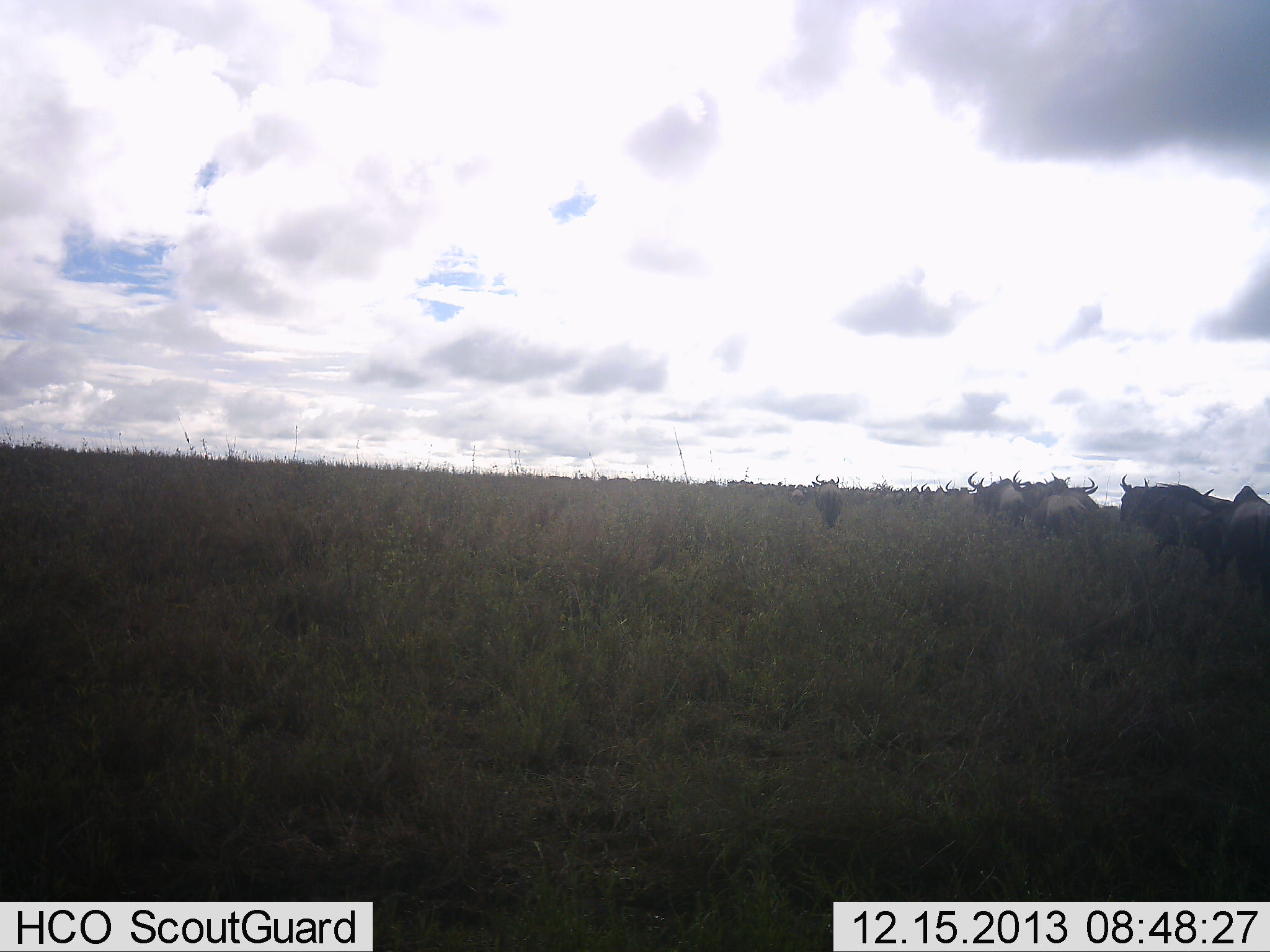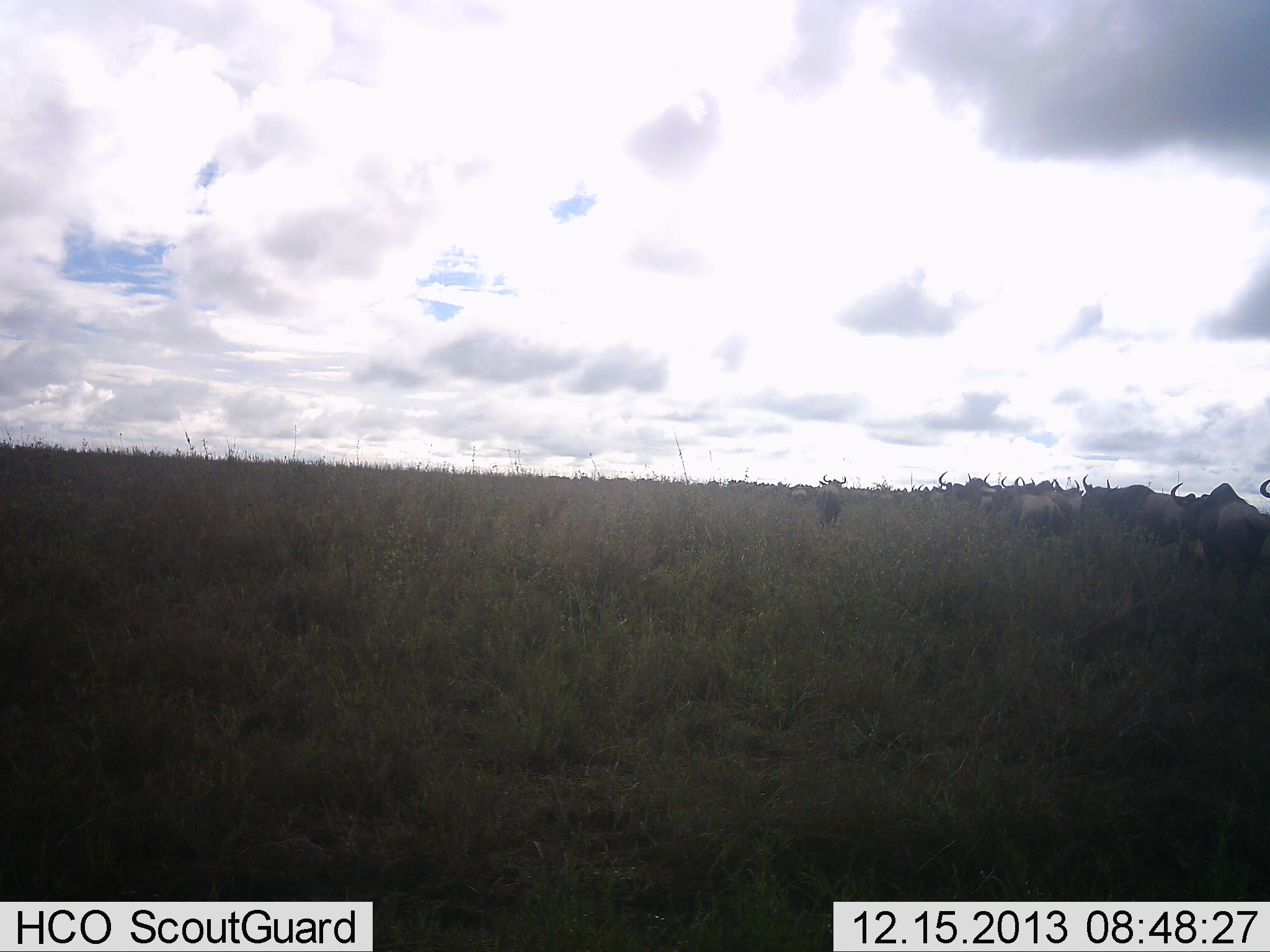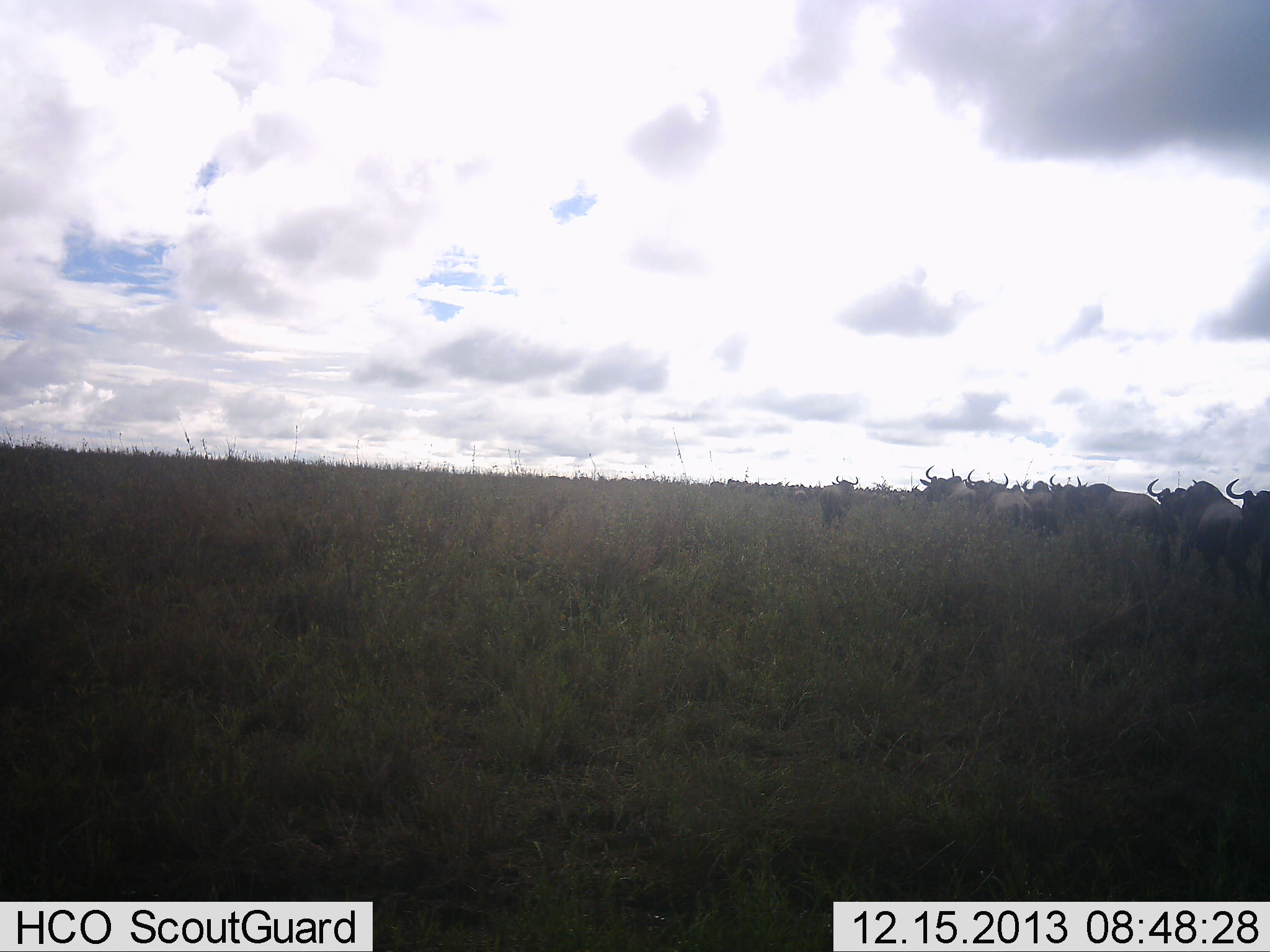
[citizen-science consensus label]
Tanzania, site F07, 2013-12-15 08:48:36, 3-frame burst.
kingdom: Animalia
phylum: Chordata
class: Mammalia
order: Artiodactyla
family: Bovidae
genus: Connochaetes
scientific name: Connochaetes taurinus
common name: blue wildebeest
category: wildebeest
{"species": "wildebeest (blue wildebeest) (Connochaetes taurinus)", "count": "11-50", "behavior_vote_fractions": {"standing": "0%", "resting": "0%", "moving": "100%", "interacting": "0%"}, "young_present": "0%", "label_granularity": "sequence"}